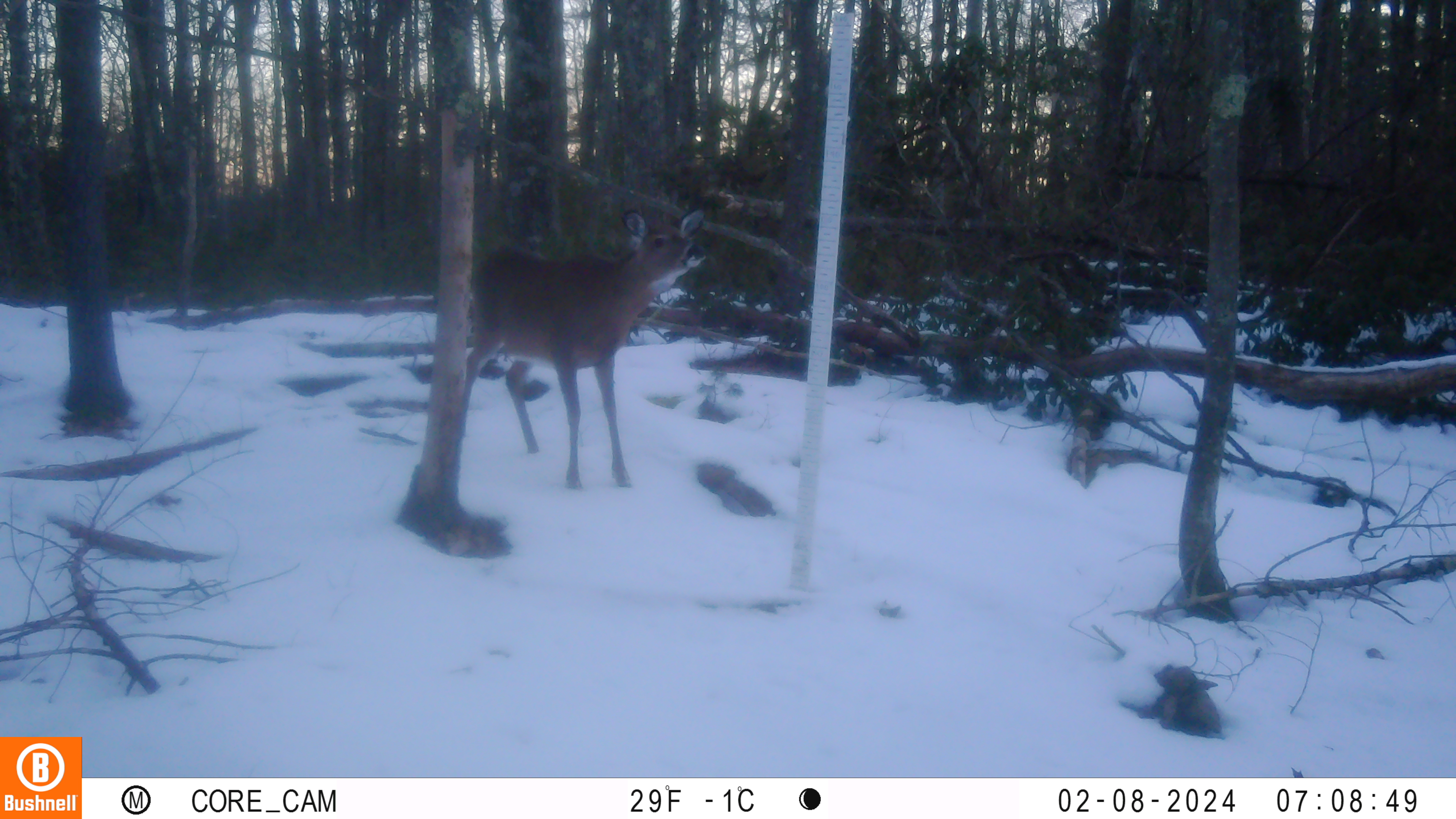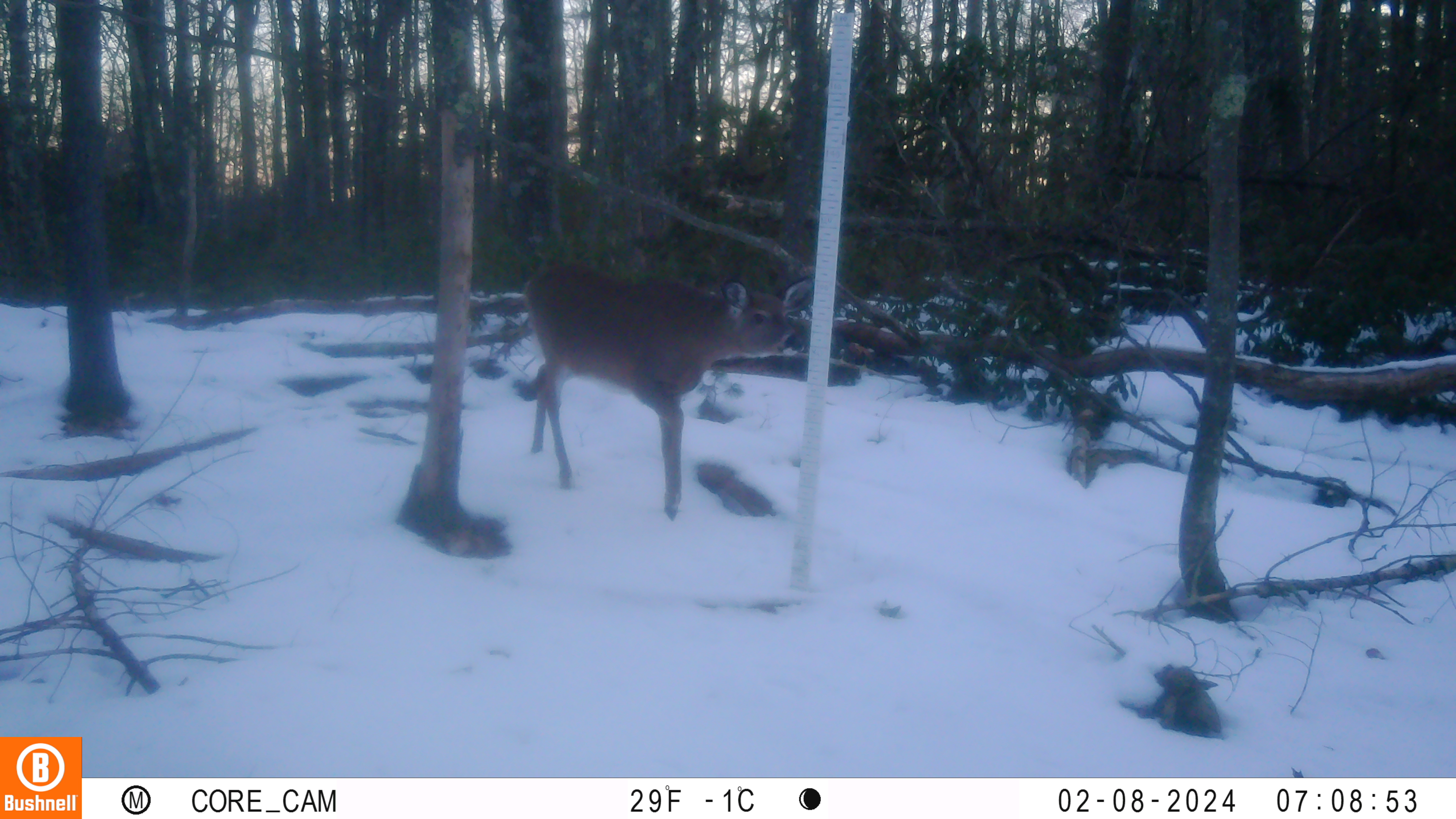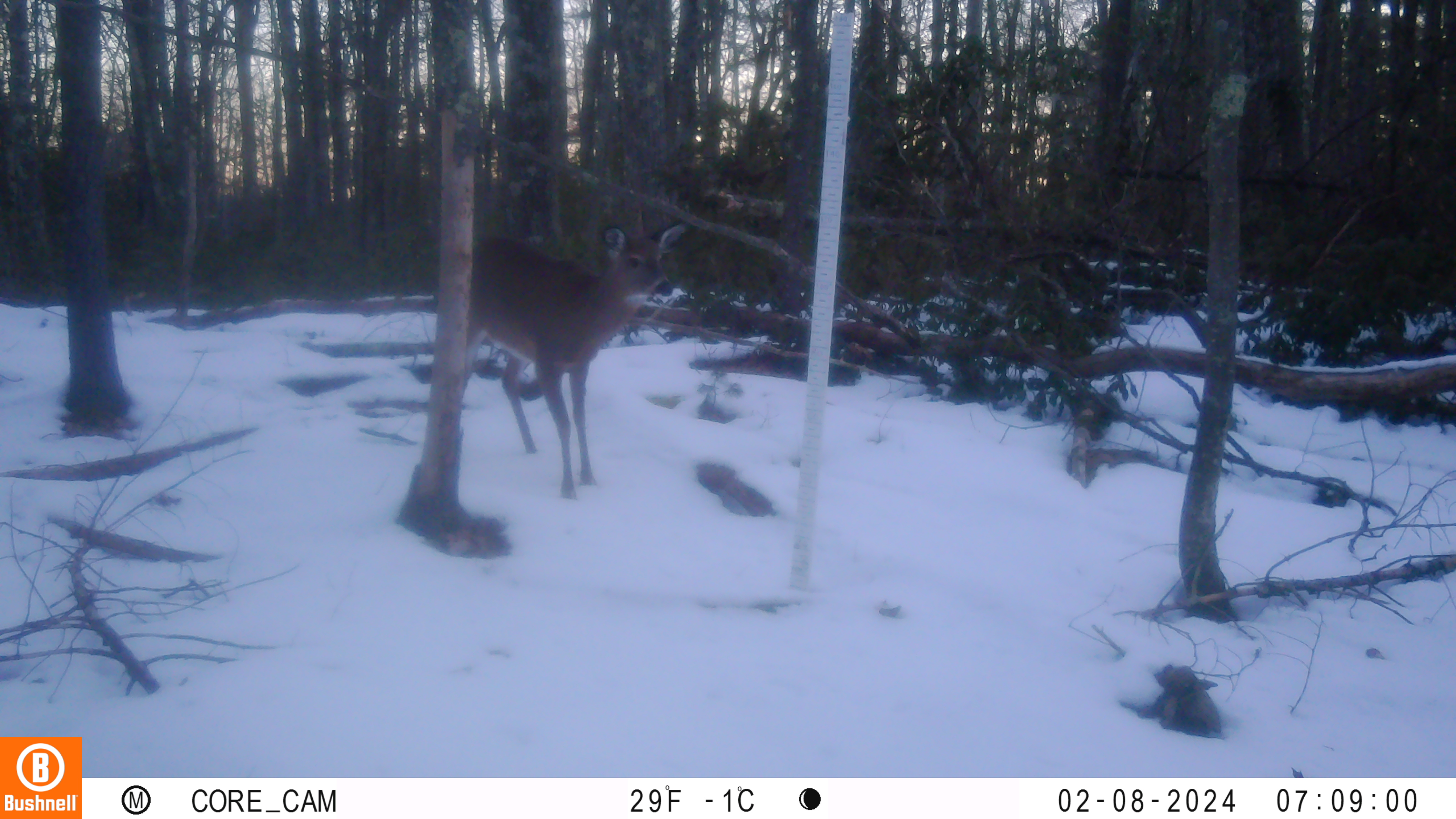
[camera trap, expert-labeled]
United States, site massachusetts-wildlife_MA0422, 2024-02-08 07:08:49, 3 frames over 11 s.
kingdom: Animalia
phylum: Chordata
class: Mammalia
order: Artiodactyla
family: Cervidae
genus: Odocoileus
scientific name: Odocoileus virginianus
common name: white-tailed deer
White-tailed deer (Odocoileus virginianus).